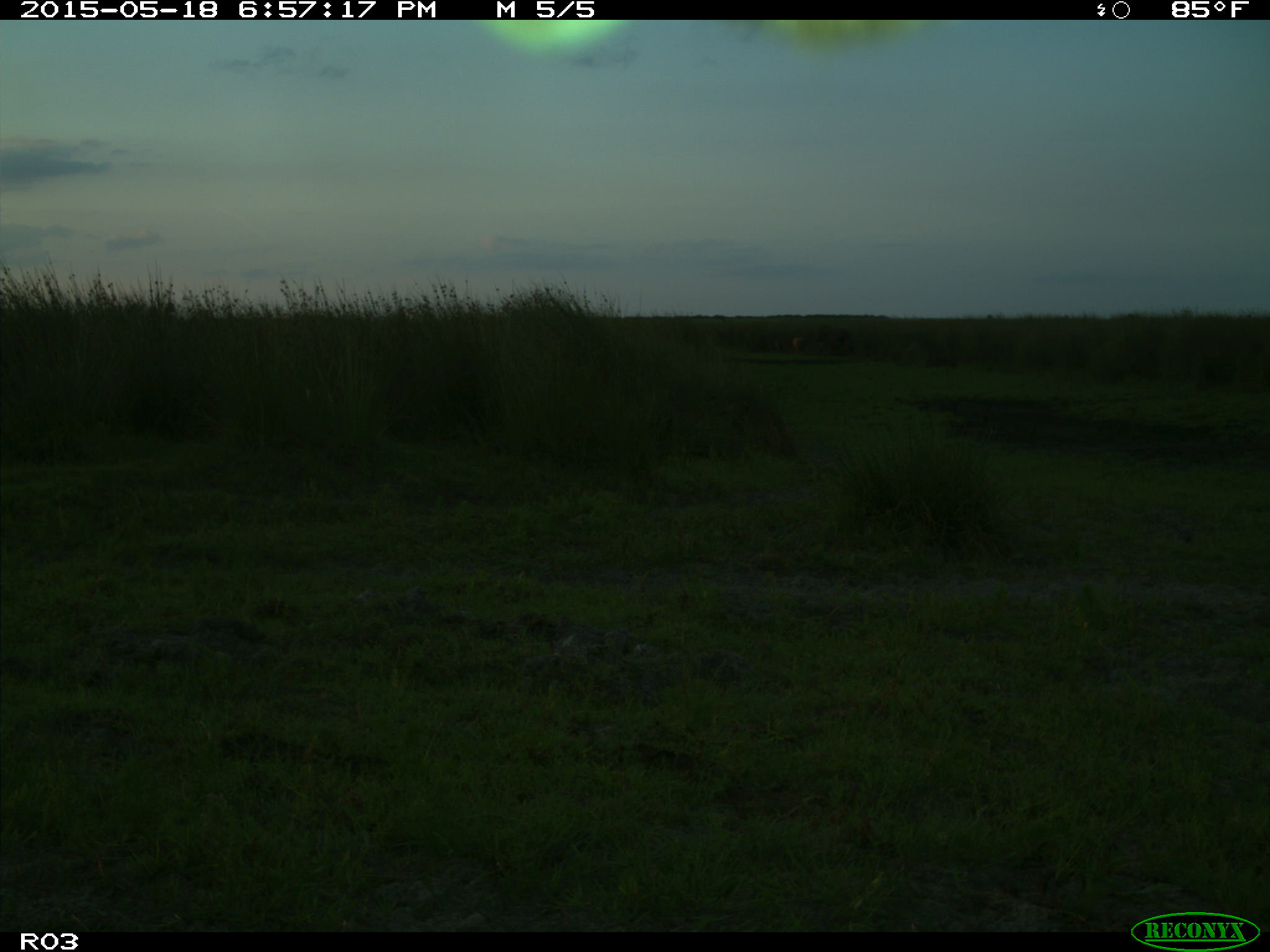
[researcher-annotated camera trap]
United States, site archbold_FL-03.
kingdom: Animalia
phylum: Chordata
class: Mammalia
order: Artiodactyla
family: Bovidae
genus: Bos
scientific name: Bos taurus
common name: domestic cow